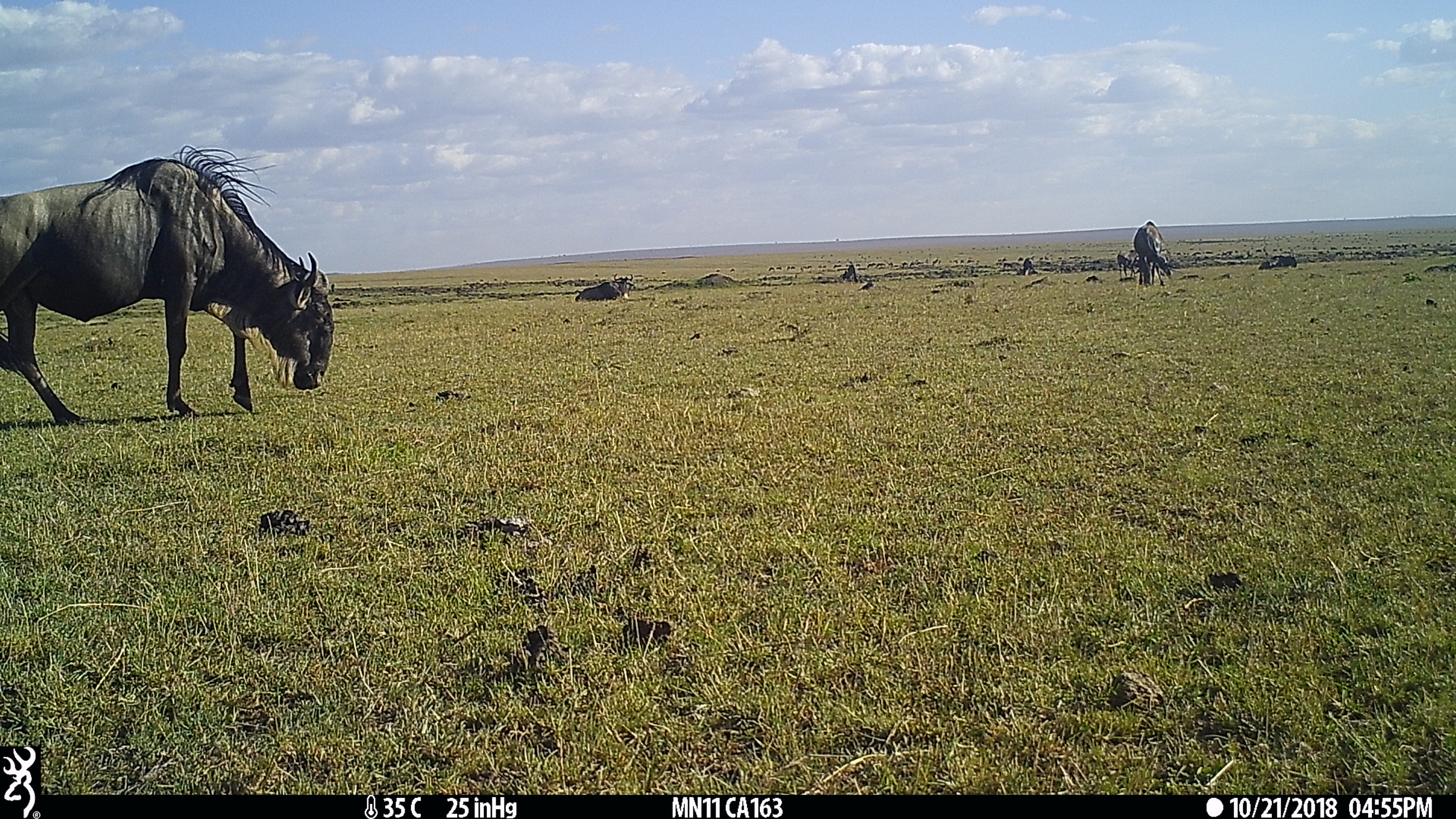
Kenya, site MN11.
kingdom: Animalia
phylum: Chordata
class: Mammalia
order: Artiodactyla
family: Bovidae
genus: Connochaetes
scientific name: Connochaetes taurinus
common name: blue wildebeest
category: wildebeest